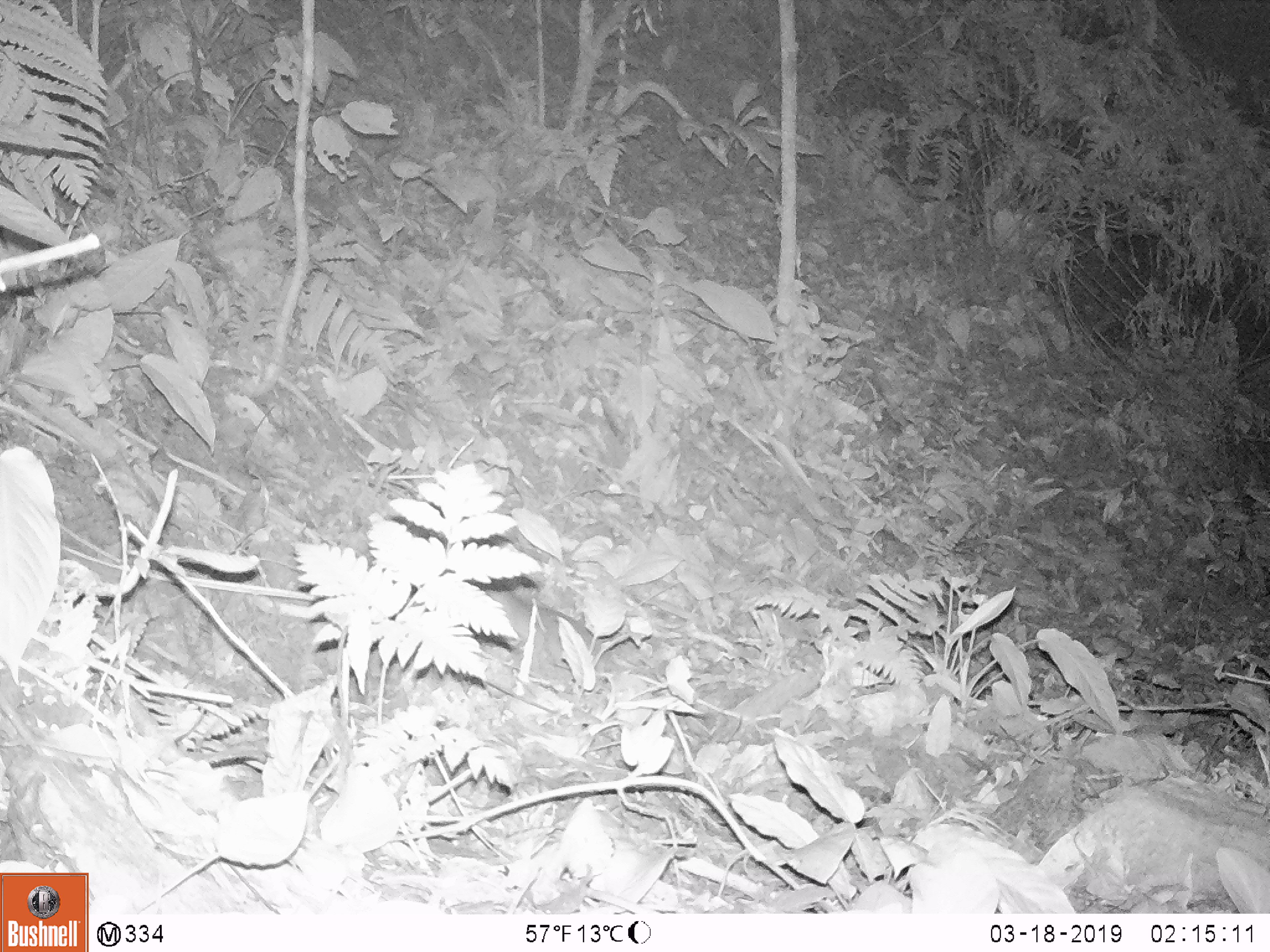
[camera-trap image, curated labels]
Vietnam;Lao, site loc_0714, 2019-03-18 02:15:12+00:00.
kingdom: Animalia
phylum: Chordata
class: Mammalia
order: Rodentia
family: Muridae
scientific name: Muridae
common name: old-world mice and rats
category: unidentified murid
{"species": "unidentified murid (old-world mice and rats) (Muridae)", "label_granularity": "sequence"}